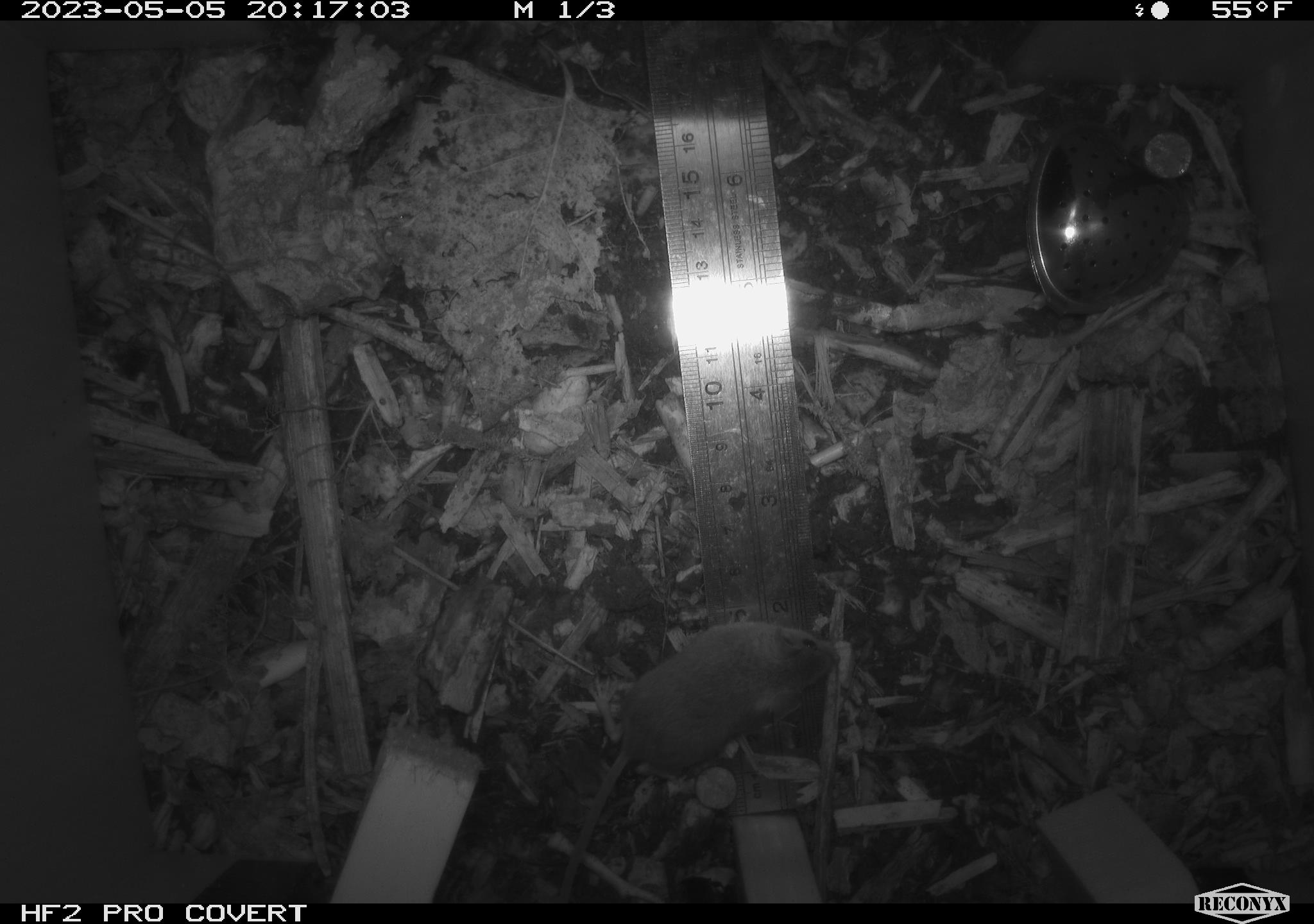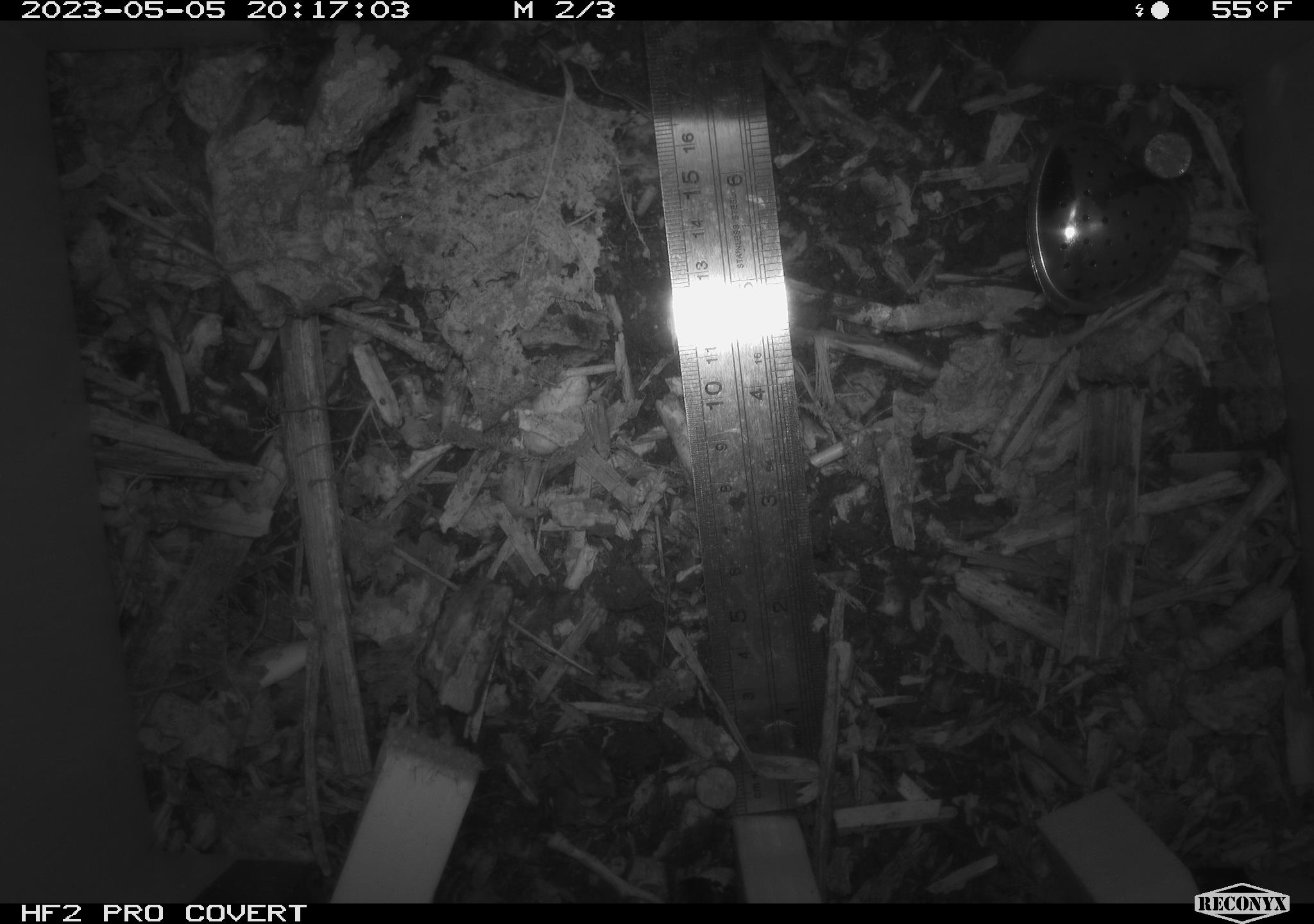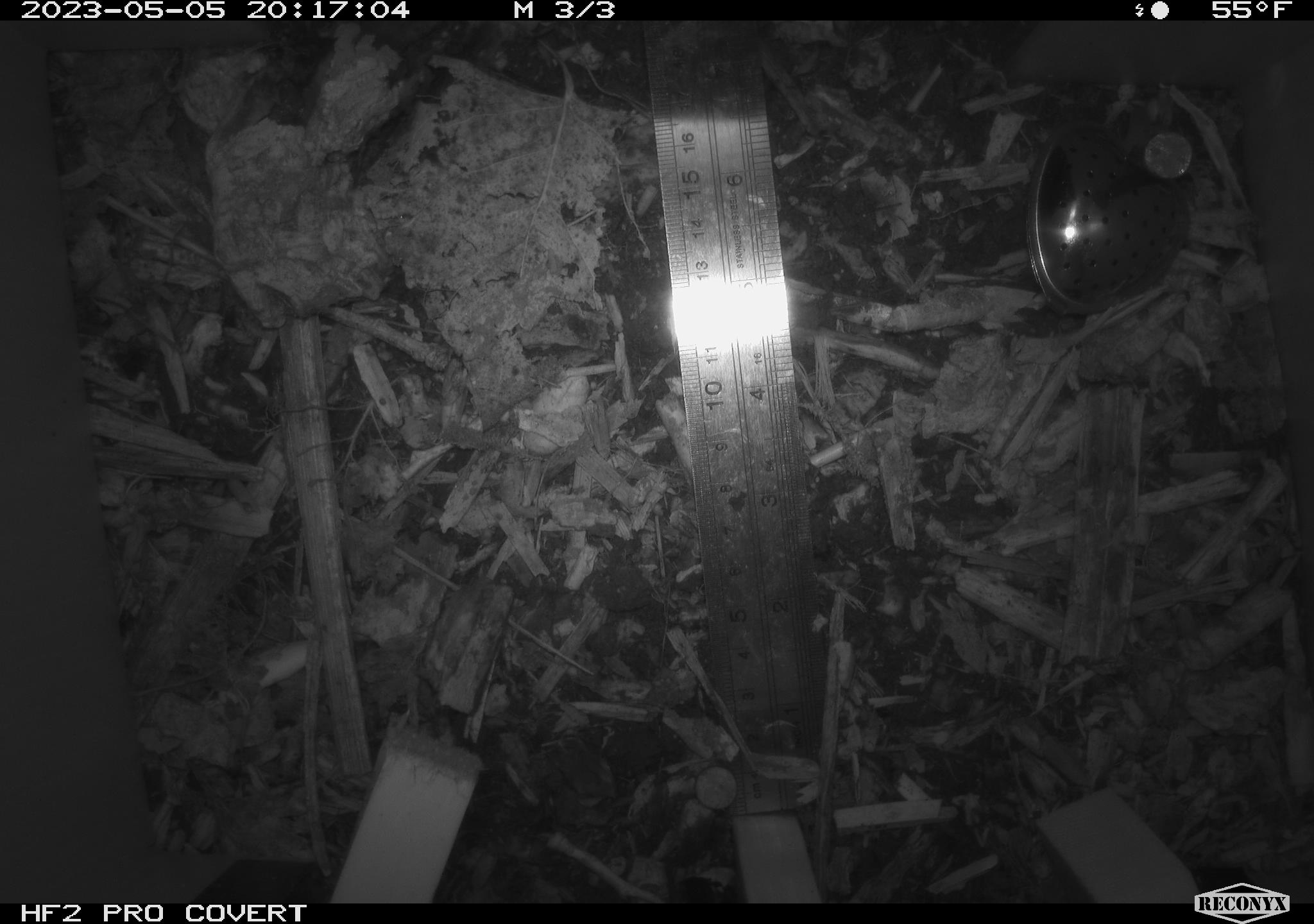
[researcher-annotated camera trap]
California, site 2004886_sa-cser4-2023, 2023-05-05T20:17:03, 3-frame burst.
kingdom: Animalia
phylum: Chordata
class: Mammalia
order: Rodentia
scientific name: Rodentia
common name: mouse species